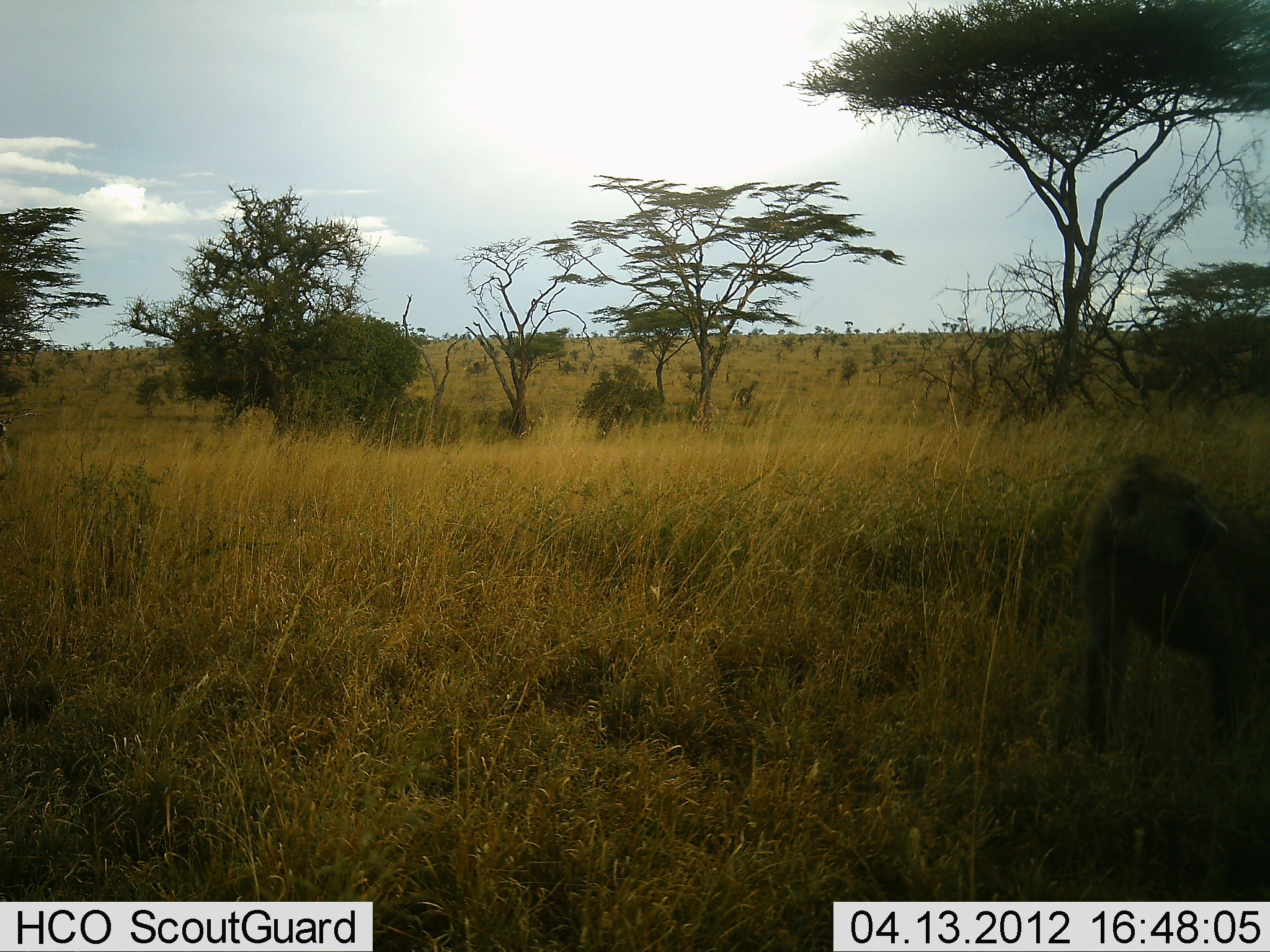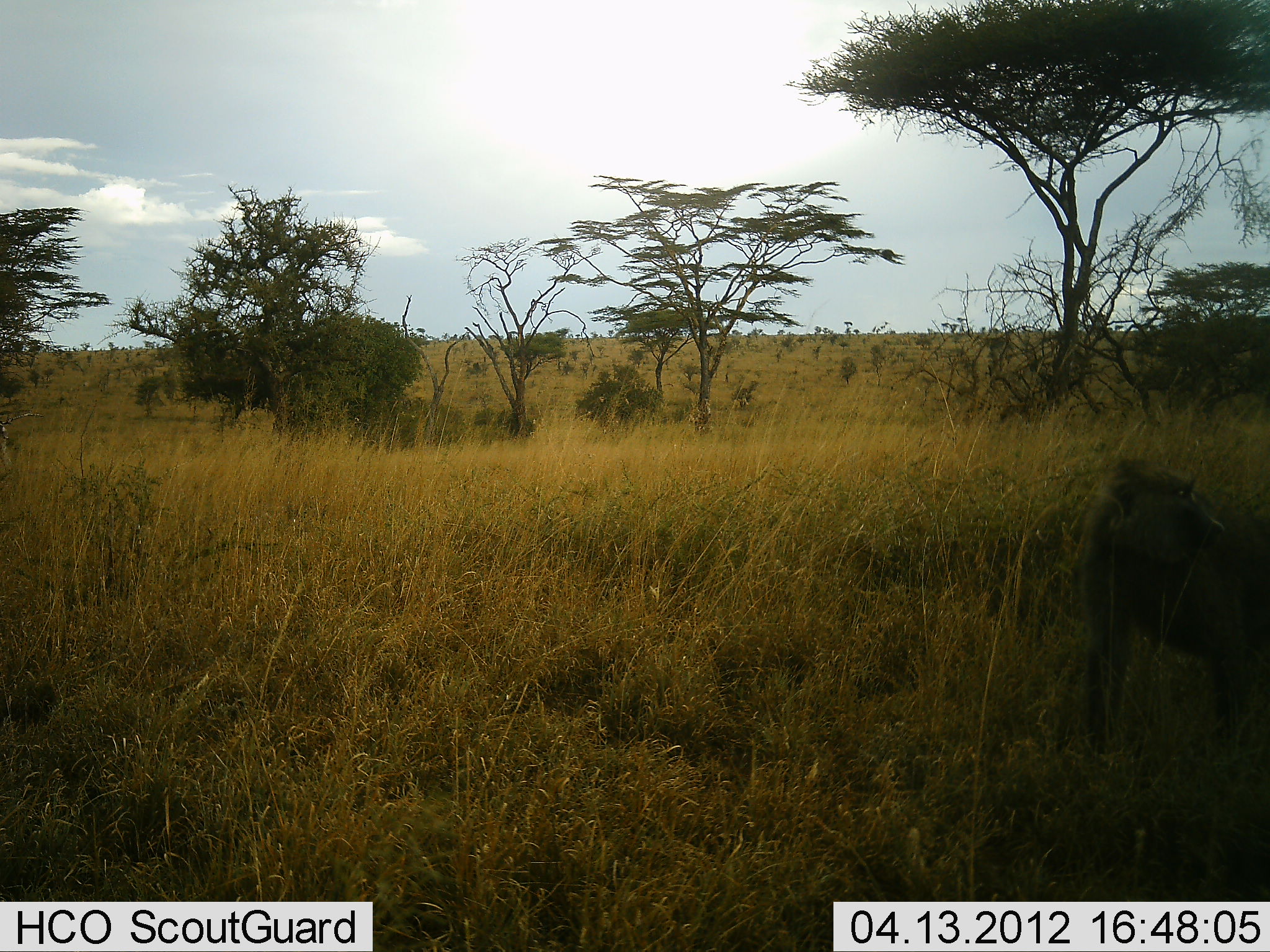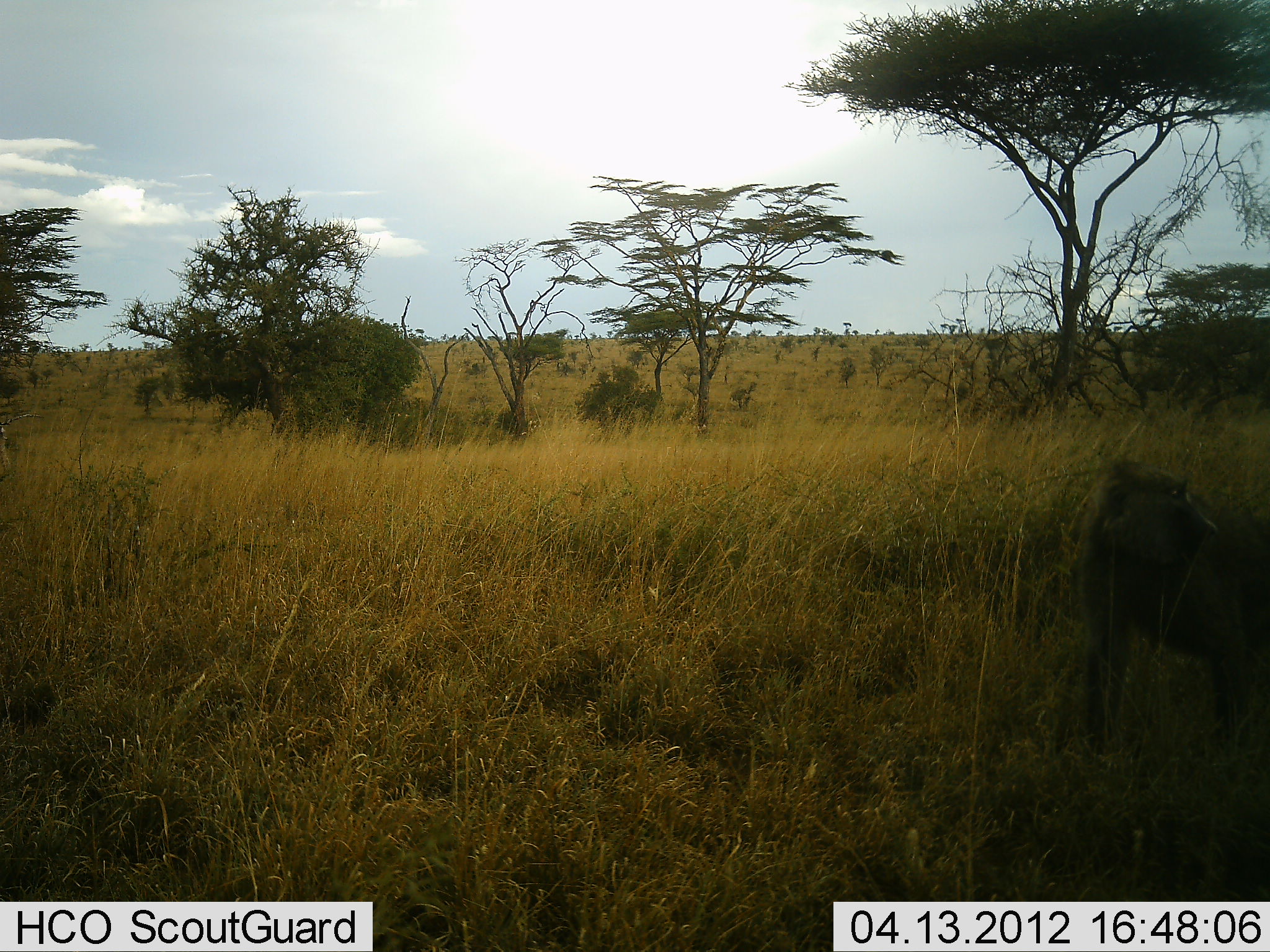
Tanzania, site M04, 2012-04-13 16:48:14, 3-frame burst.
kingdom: Animalia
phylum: Chordata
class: Mammalia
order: Primates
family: Cercopithecidae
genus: Papio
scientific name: Papio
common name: baboon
Baboon (Papio), count 1. Behavior (volunteer vote fractions): standing 89%, resting 5%, moving 0%, interacting 0%. Young present (vote fraction): 0%. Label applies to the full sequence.